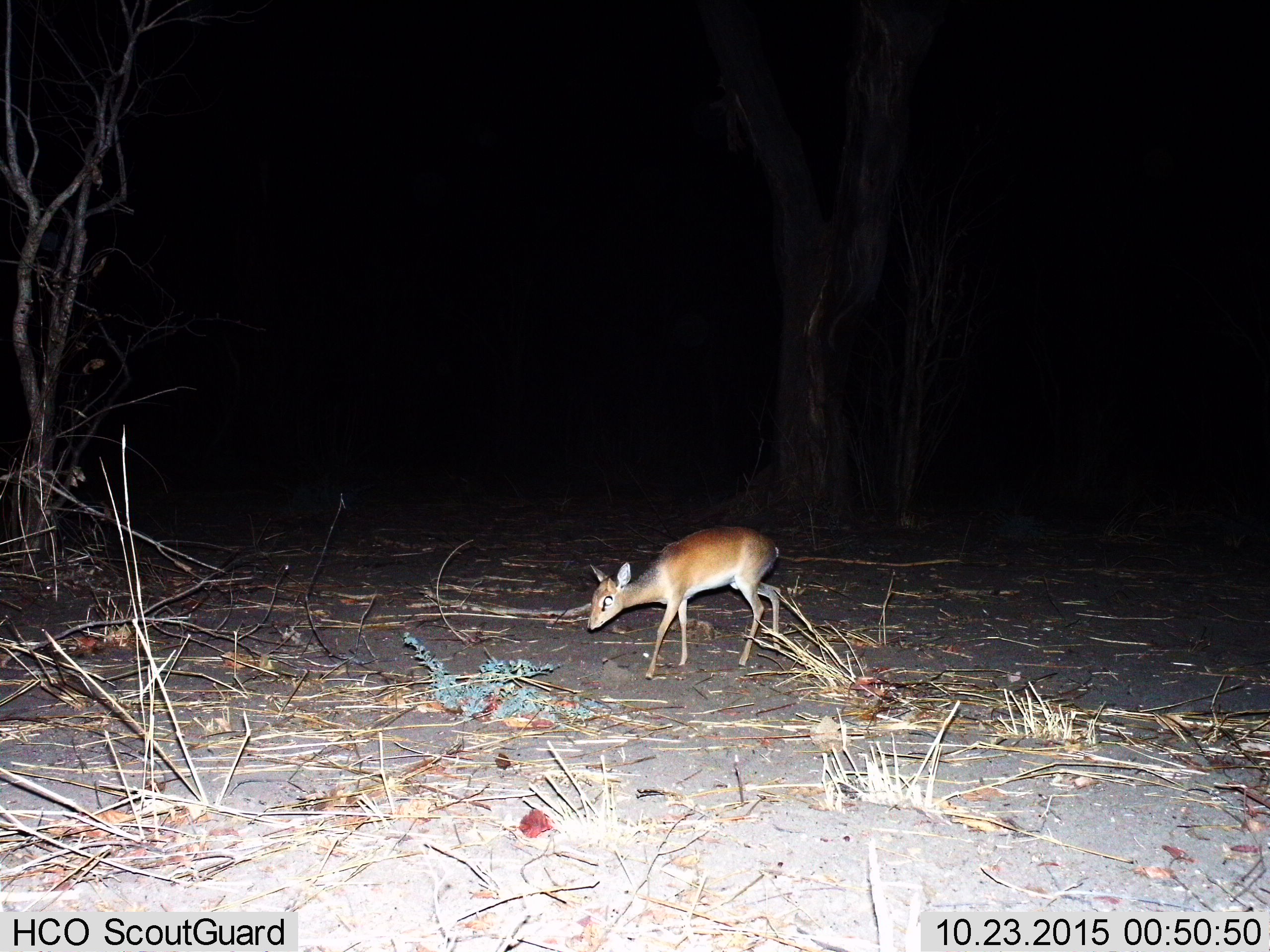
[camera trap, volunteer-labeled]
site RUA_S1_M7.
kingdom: Animalia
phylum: Chordata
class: Mammalia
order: Artiodactyla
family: Bovidae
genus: Madoqua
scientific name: Madoqua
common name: dik-dik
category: dikdik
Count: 1.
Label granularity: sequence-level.